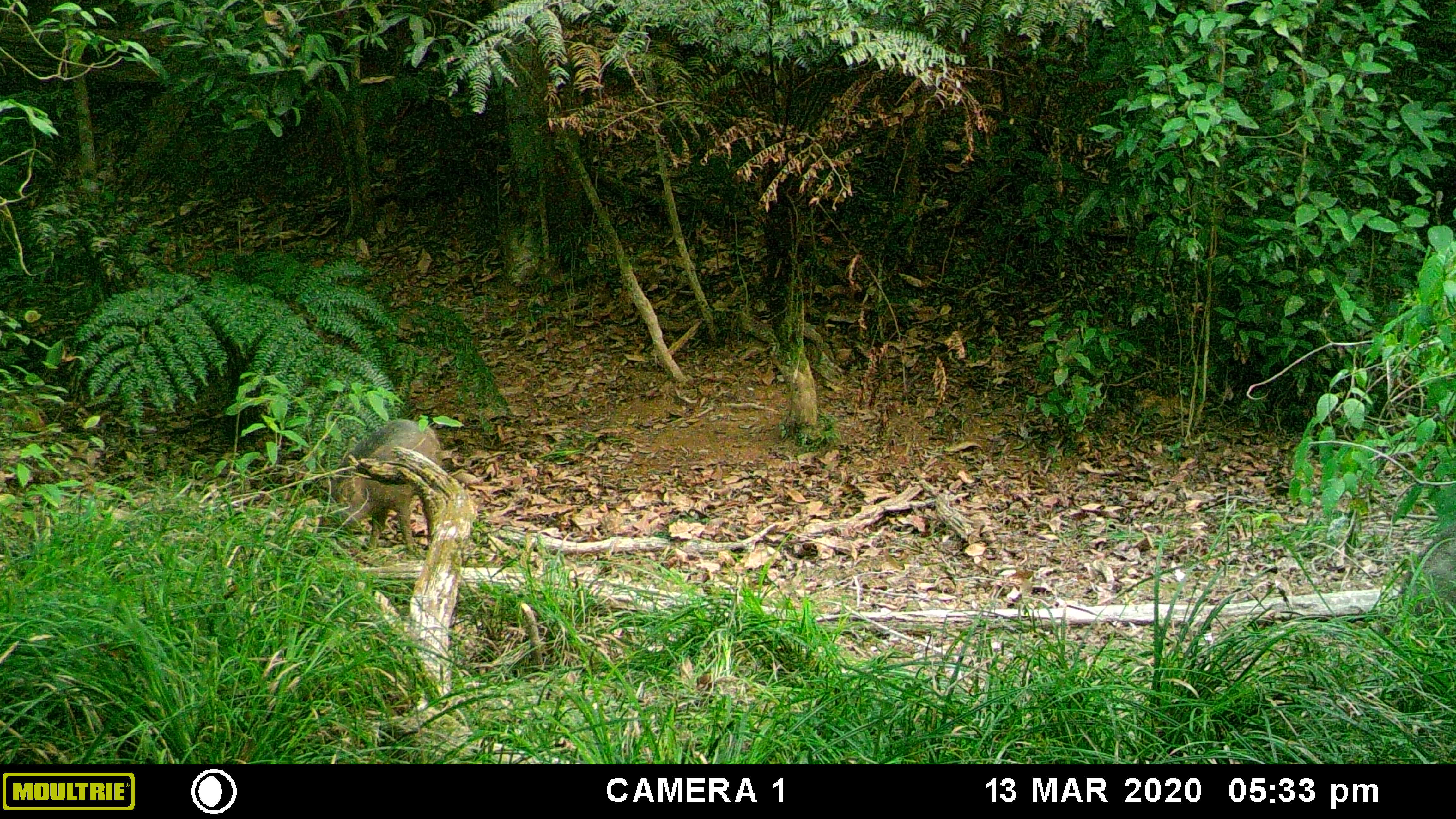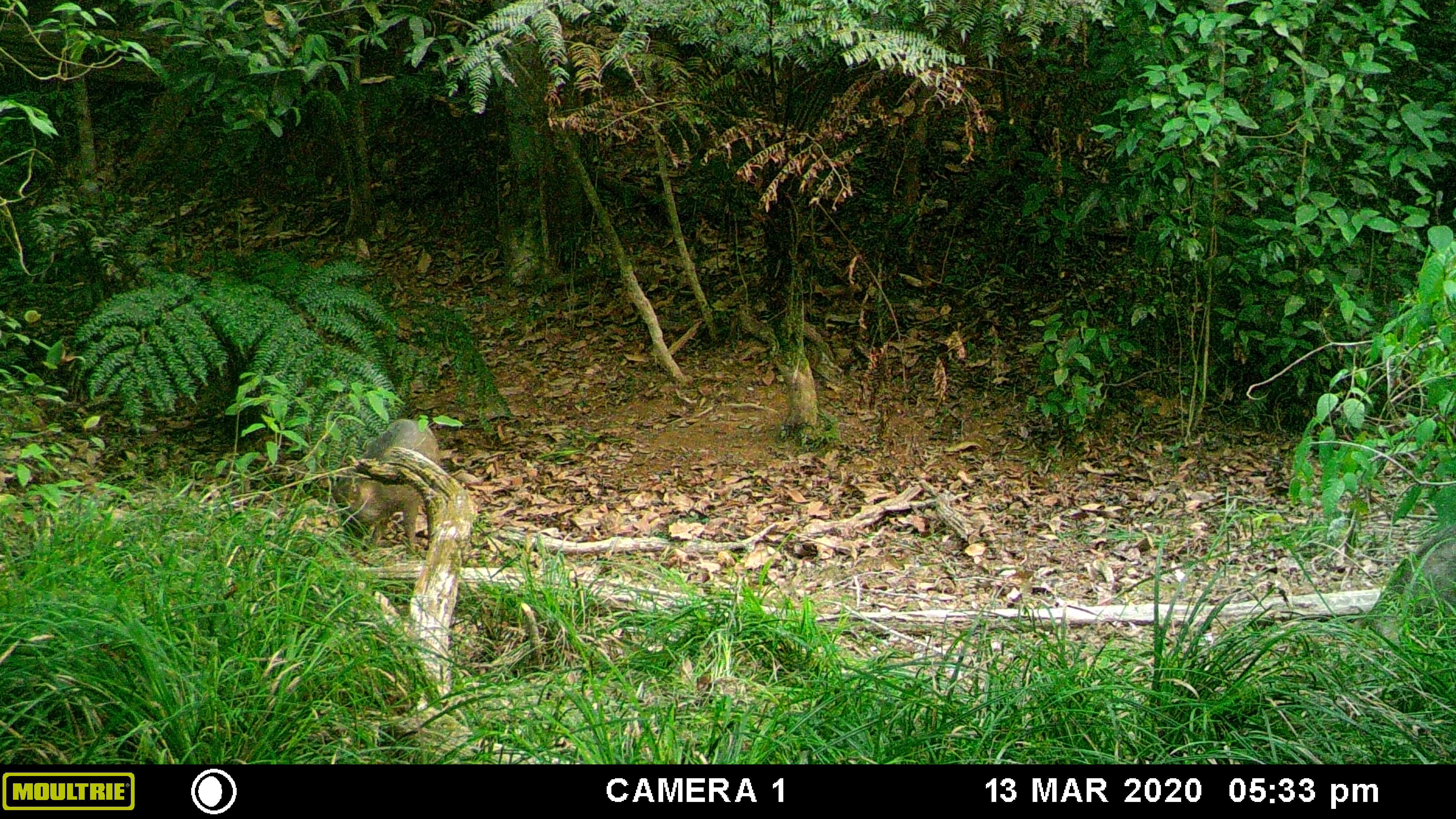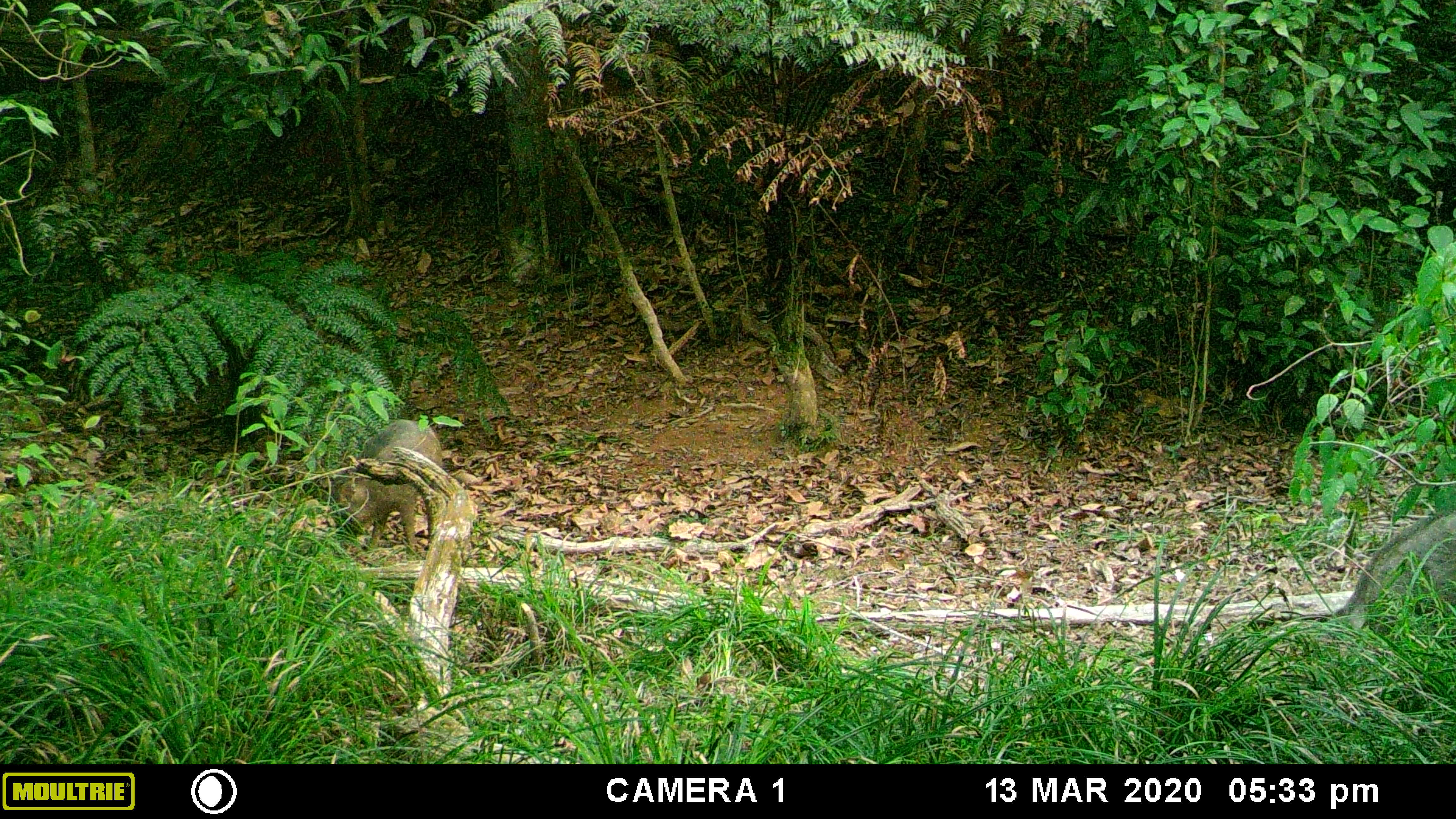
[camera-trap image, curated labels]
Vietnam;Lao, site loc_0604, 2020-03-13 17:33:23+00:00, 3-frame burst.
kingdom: Animalia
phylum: Chordata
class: Mammalia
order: Artiodactyla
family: Suidae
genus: Sus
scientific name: Sus scrofa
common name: eurasian wild pig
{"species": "eurasian wild pig (Sus scrofa)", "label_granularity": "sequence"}